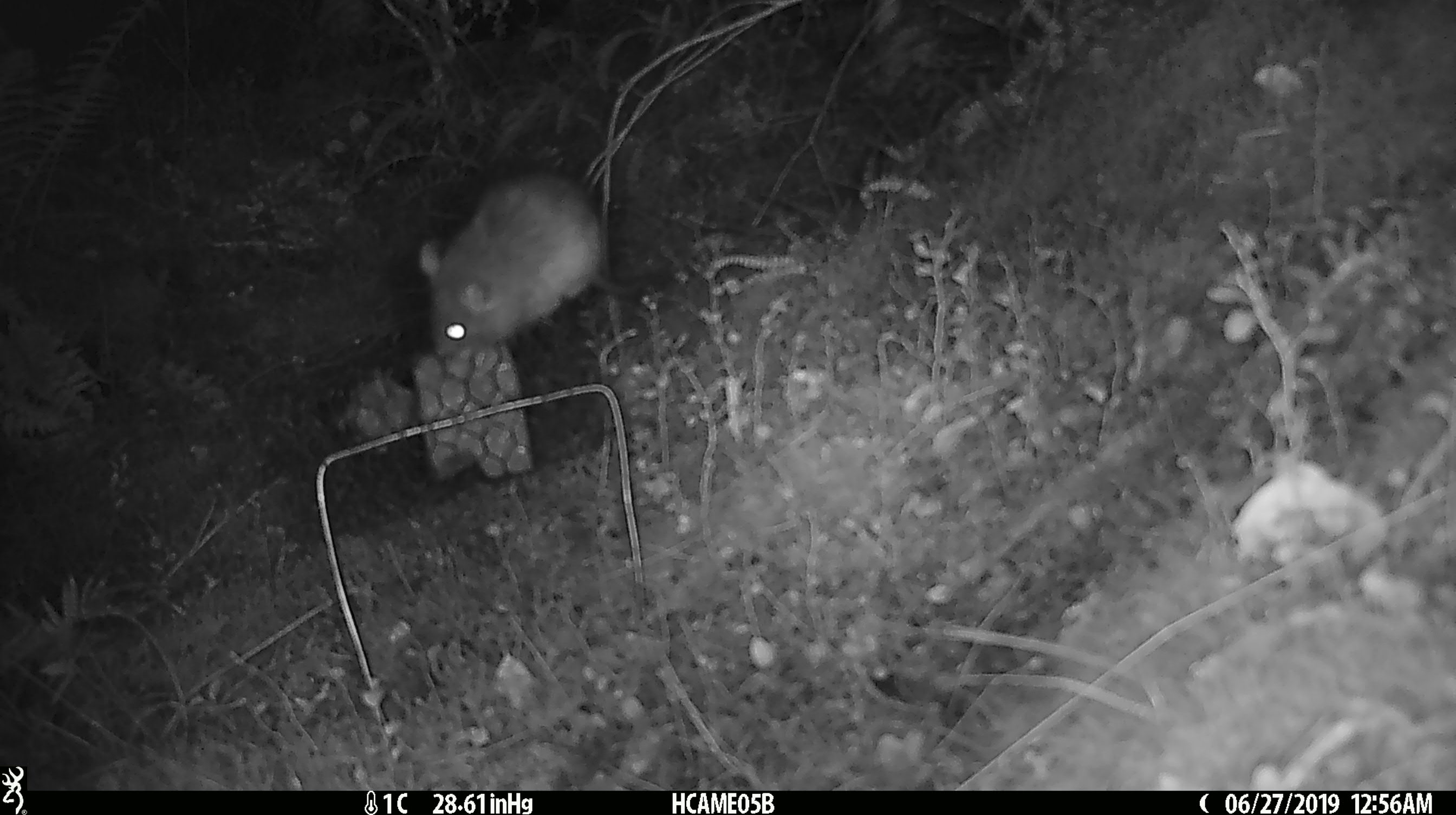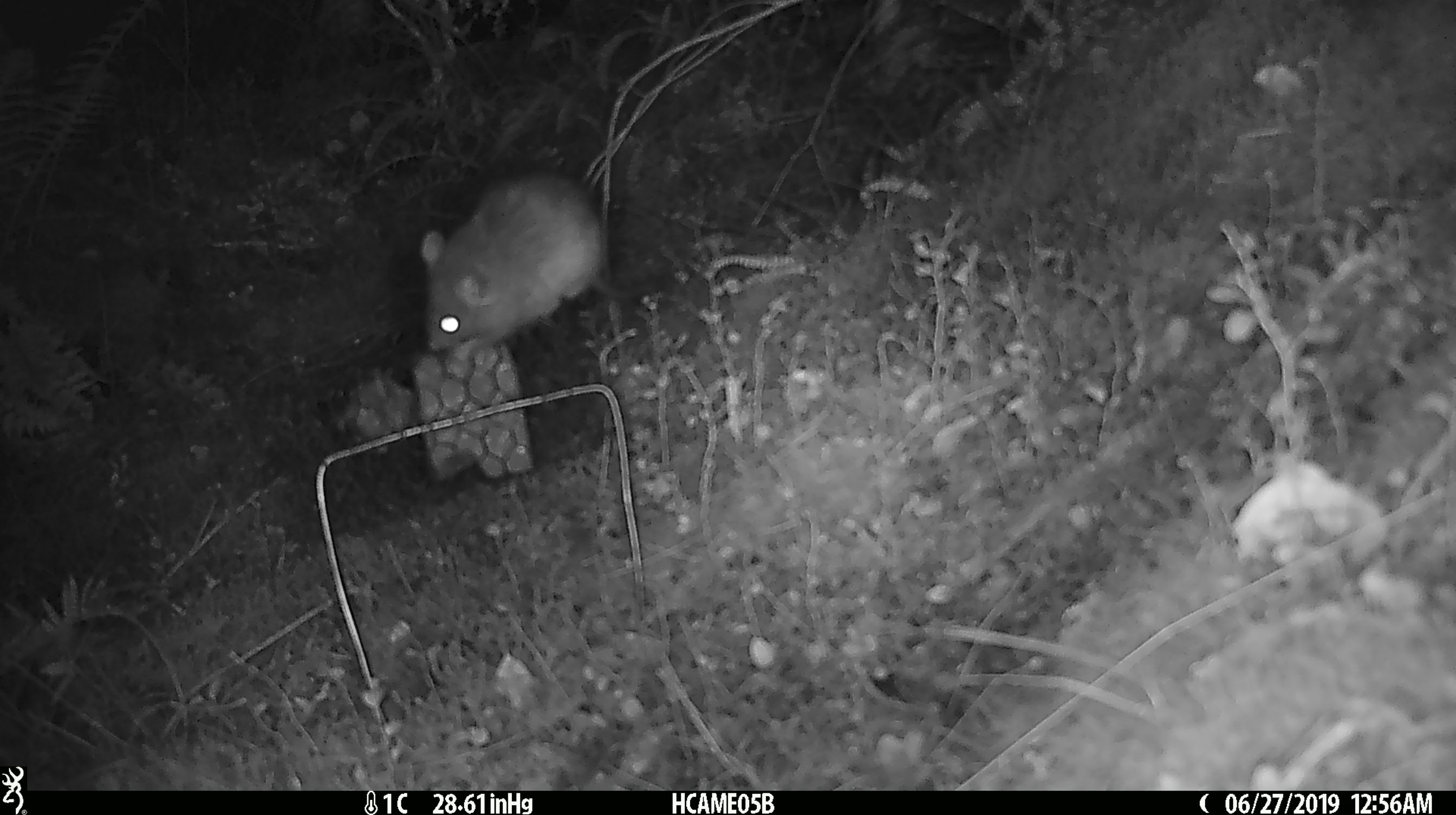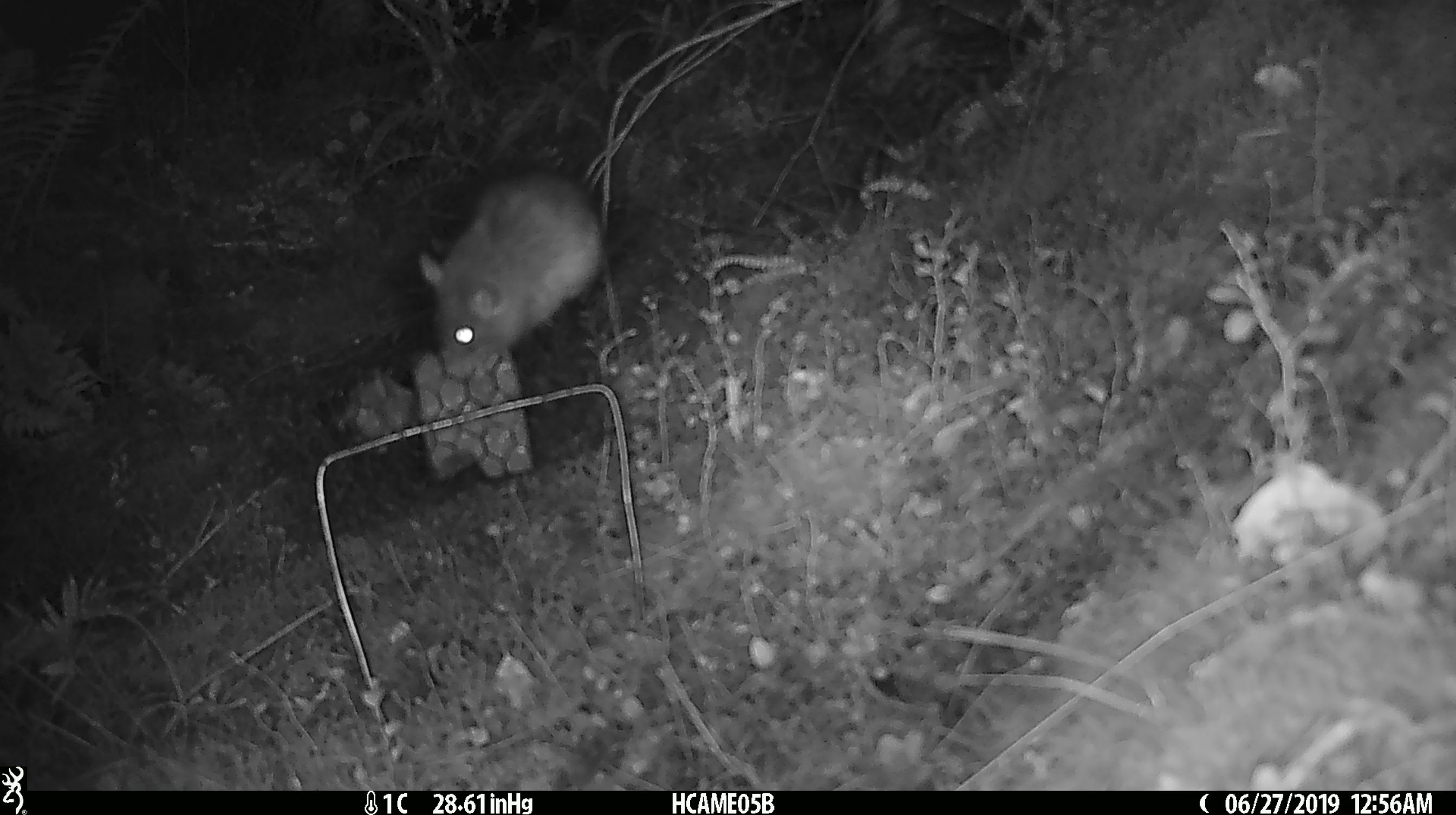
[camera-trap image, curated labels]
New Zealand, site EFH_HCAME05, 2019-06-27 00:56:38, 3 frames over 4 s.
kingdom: Animalia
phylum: Chordata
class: Mammalia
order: Rodentia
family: Muridae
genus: Rattus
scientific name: Rattus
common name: rat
Rat (Rattus).